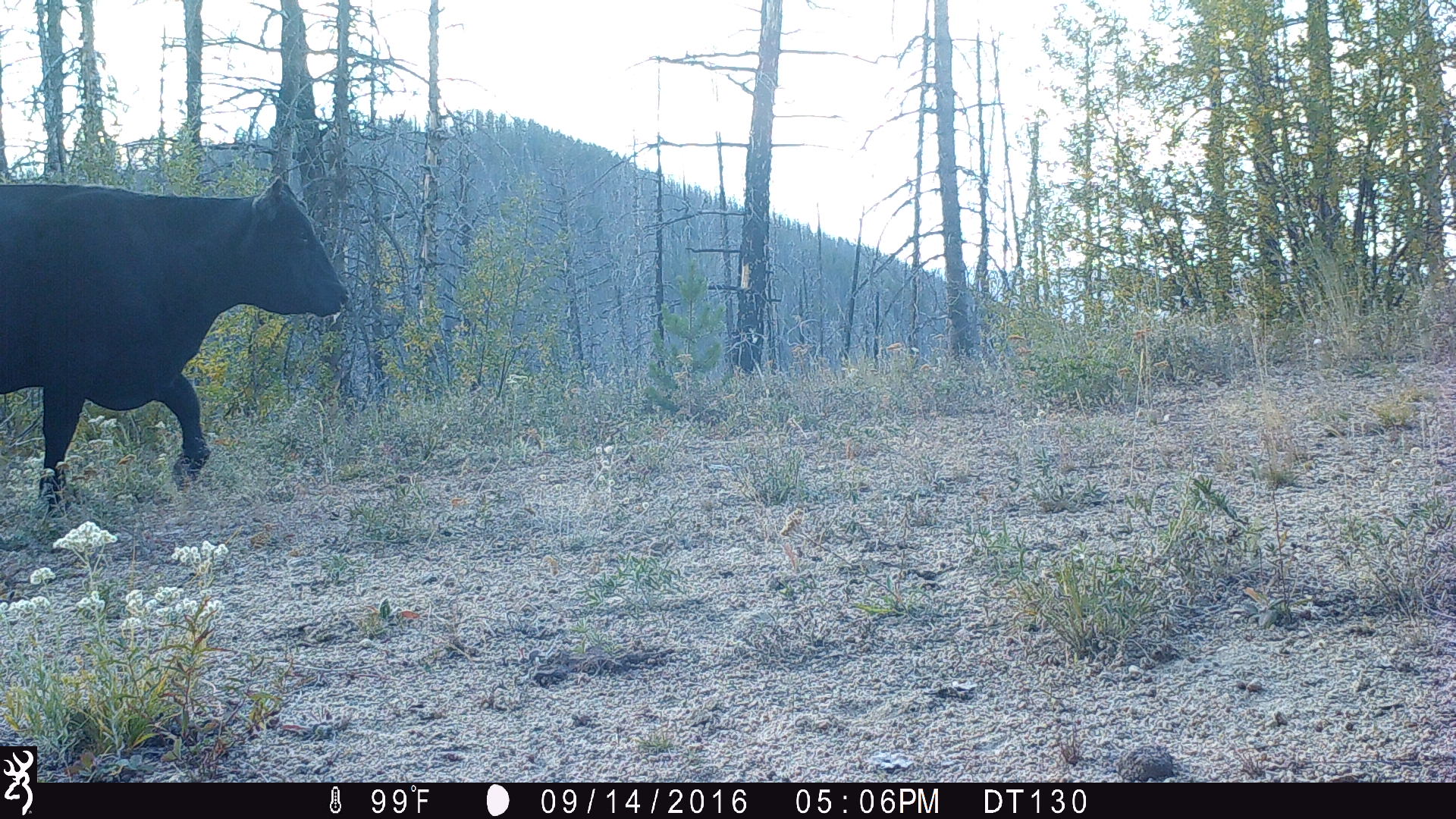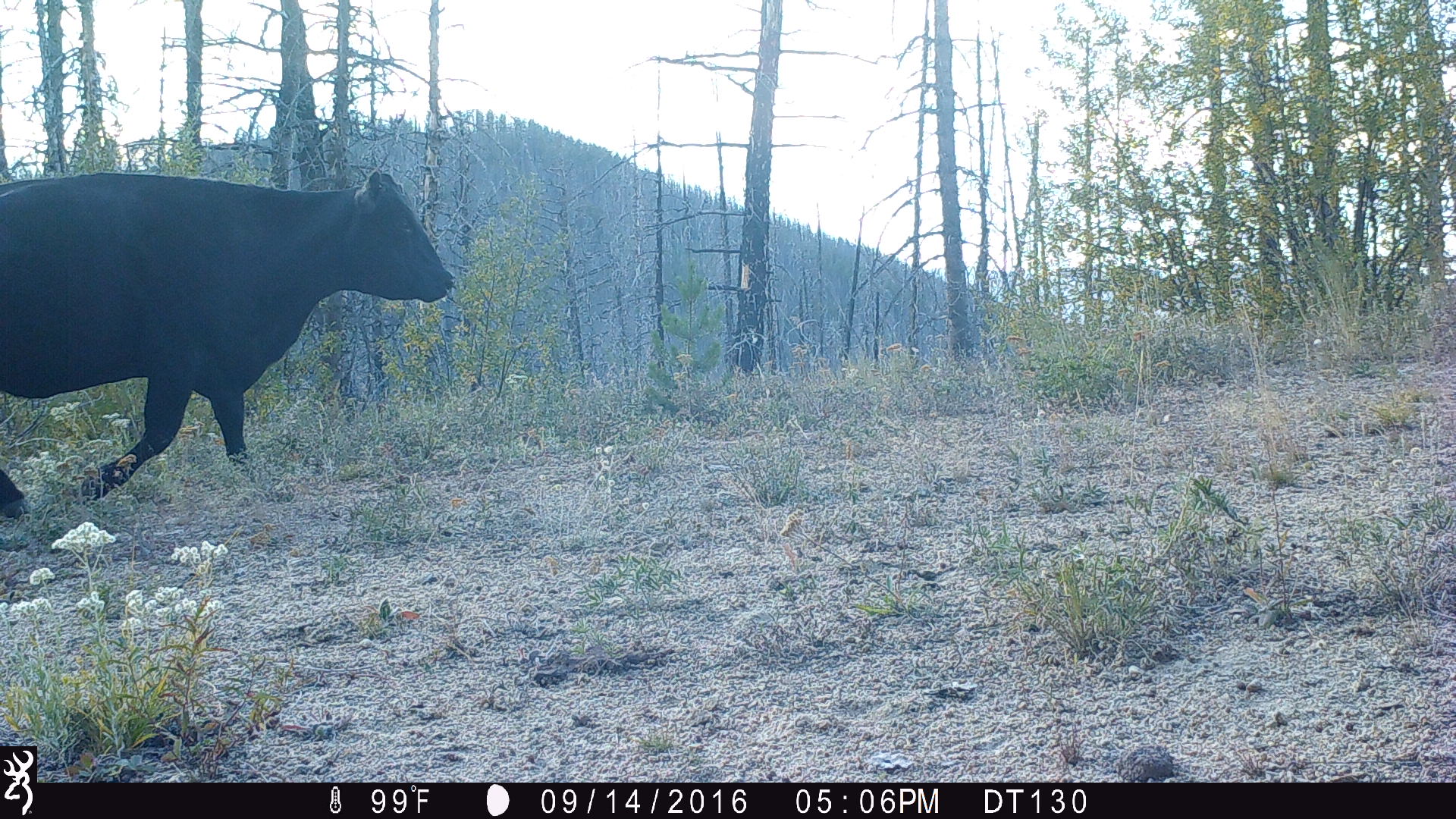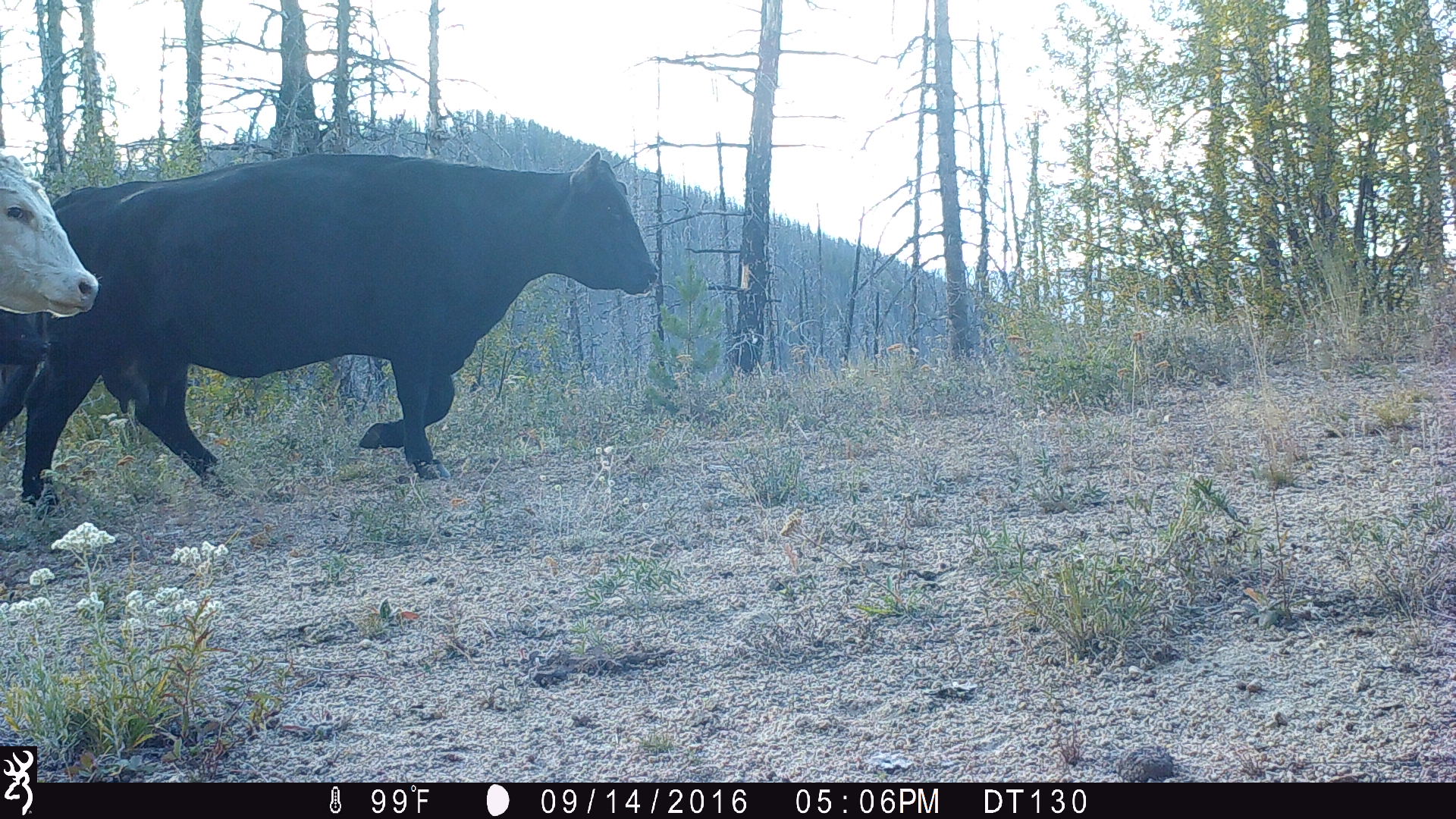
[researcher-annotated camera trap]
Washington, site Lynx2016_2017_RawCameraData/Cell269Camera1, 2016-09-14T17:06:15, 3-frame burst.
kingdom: Animalia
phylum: Chordata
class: Mammalia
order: Artiodactyla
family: Bovidae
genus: Bos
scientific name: Bos taurus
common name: domestic cattle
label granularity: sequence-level